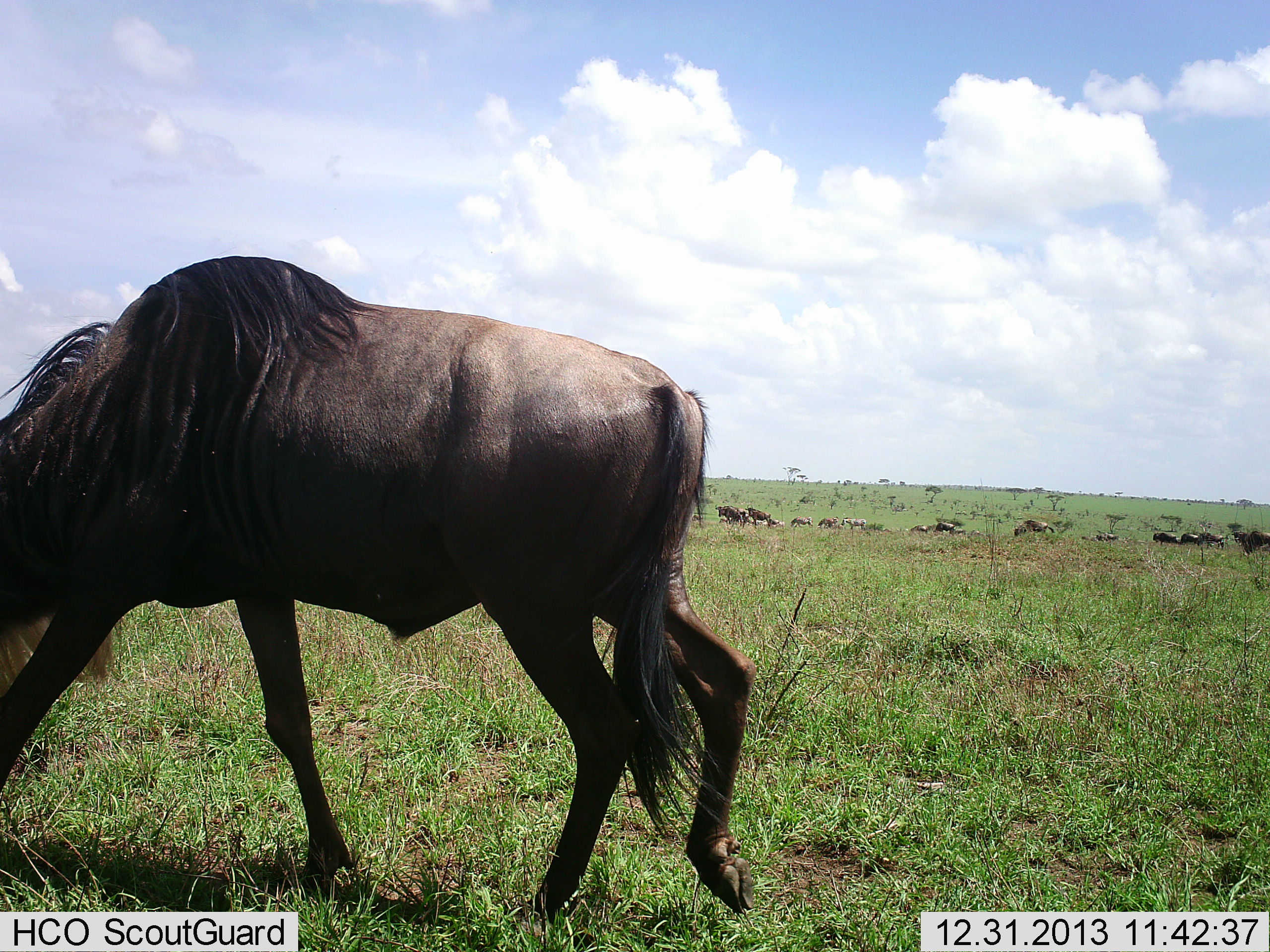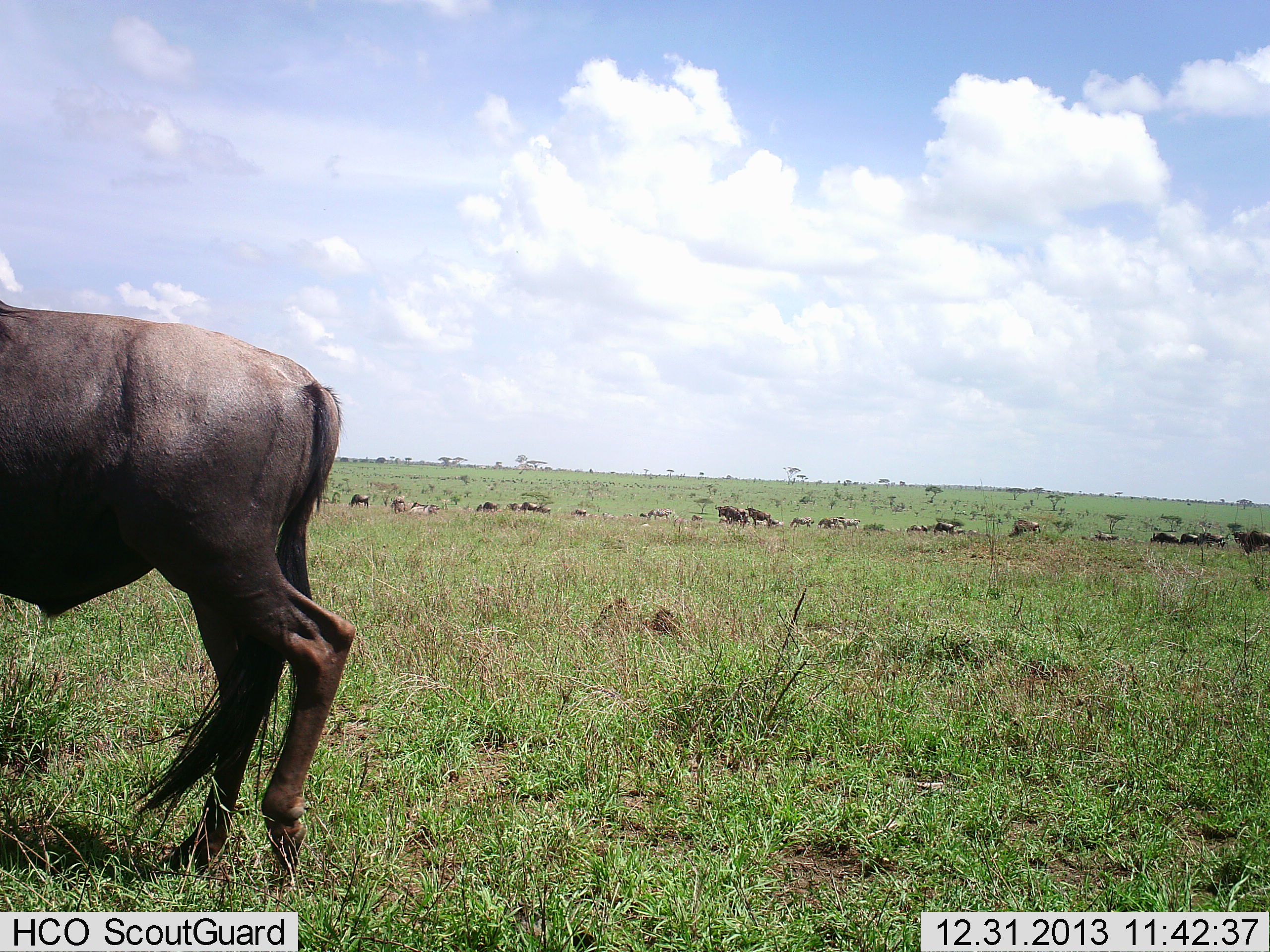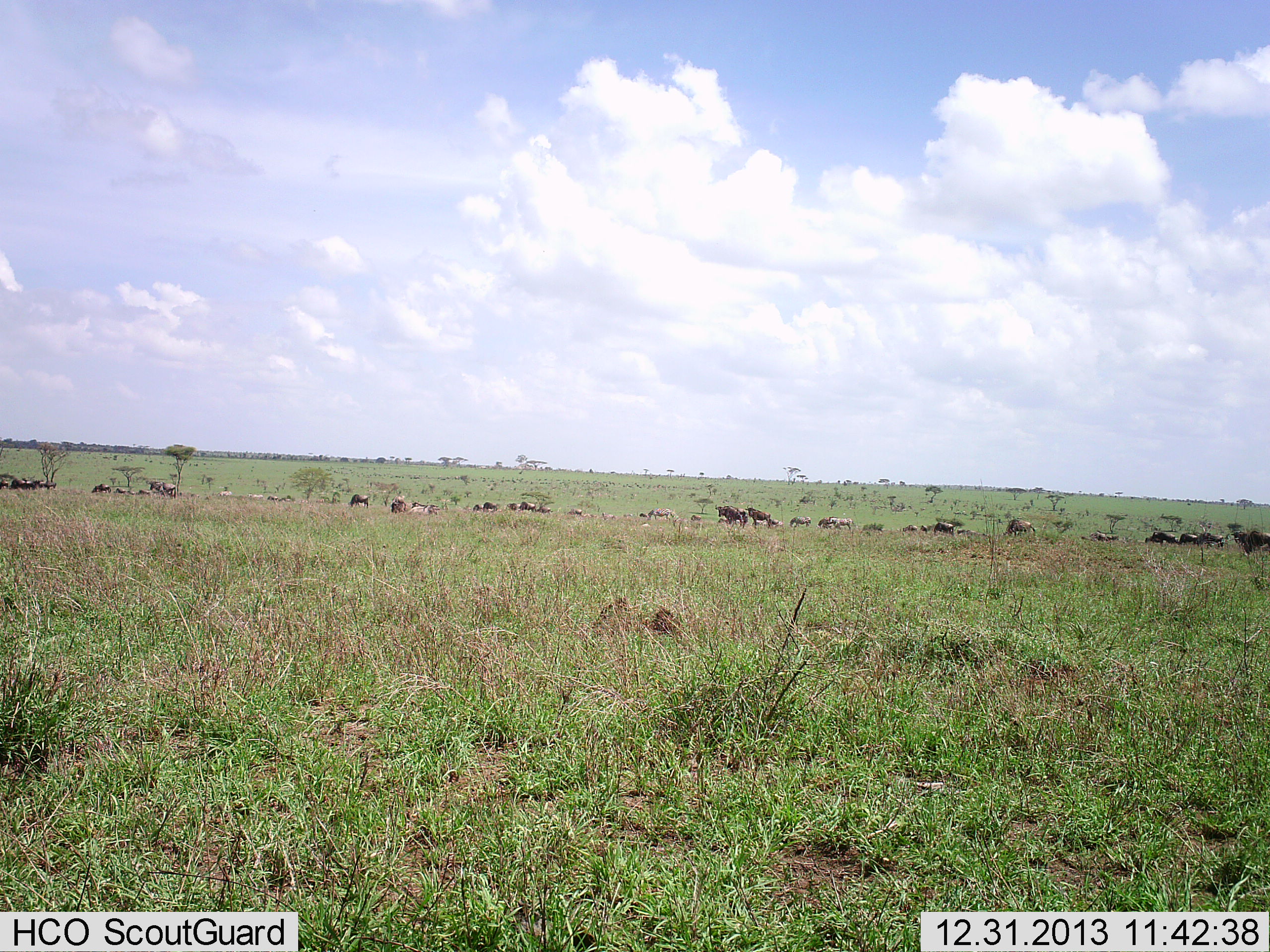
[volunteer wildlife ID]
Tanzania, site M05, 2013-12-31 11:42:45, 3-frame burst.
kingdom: Animalia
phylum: Chordata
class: Mammalia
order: Artiodactyla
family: Bovidae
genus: Connochaetes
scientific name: Connochaetes taurinus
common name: blue wildebeest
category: wildebeest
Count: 11-50.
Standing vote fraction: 40%.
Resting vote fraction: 10%.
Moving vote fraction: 90%.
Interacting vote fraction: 0%.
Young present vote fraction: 0%.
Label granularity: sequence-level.